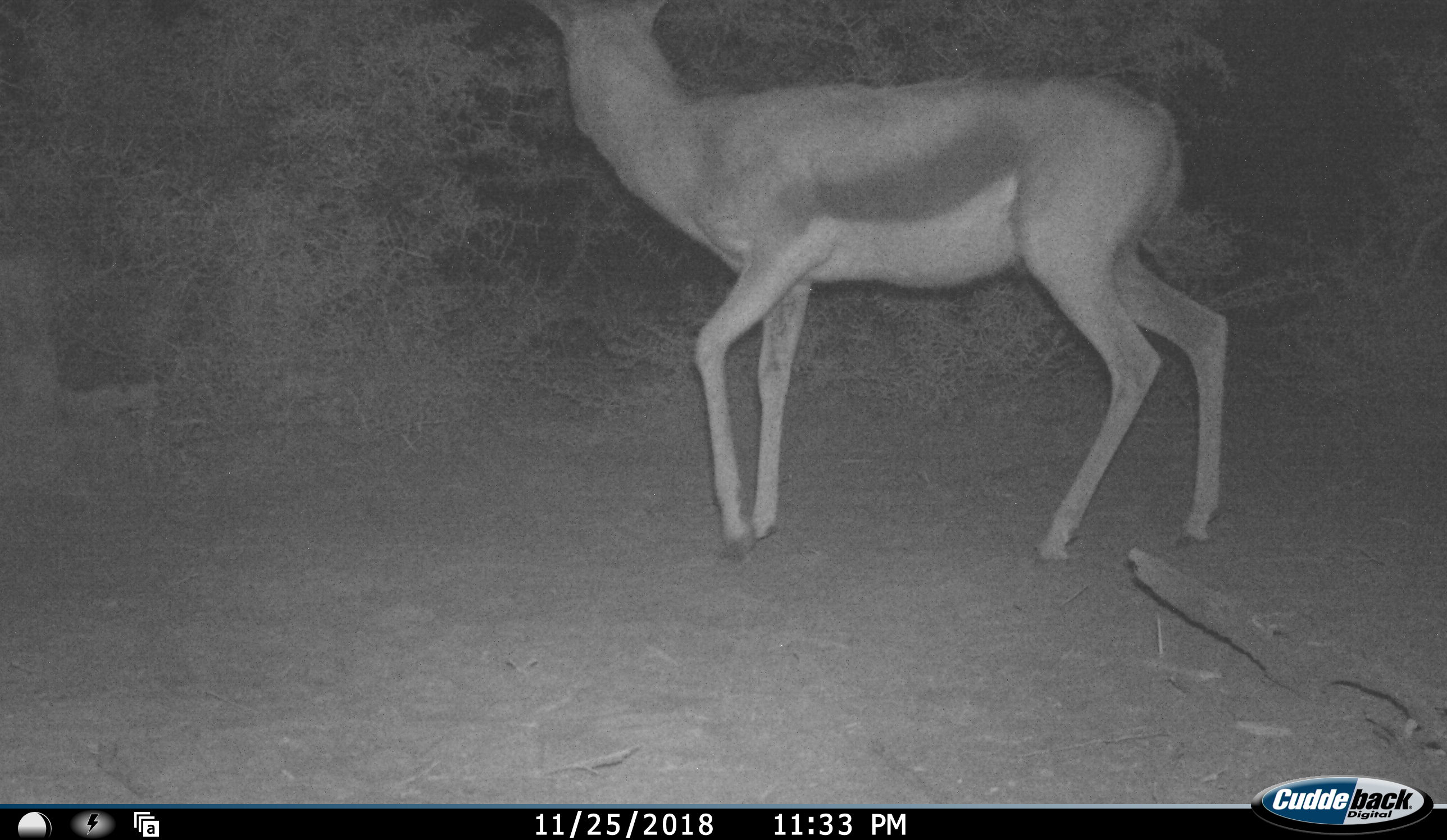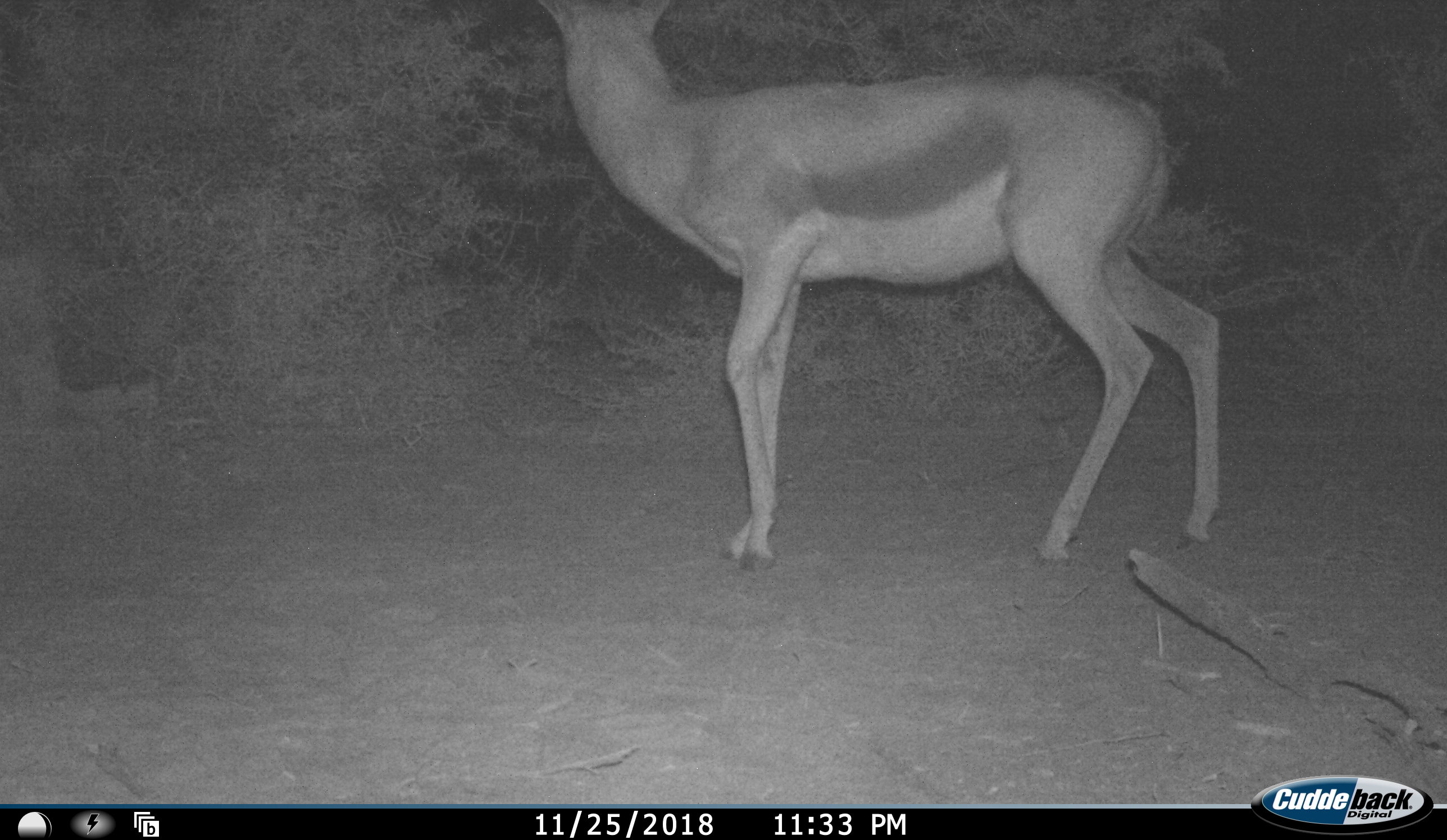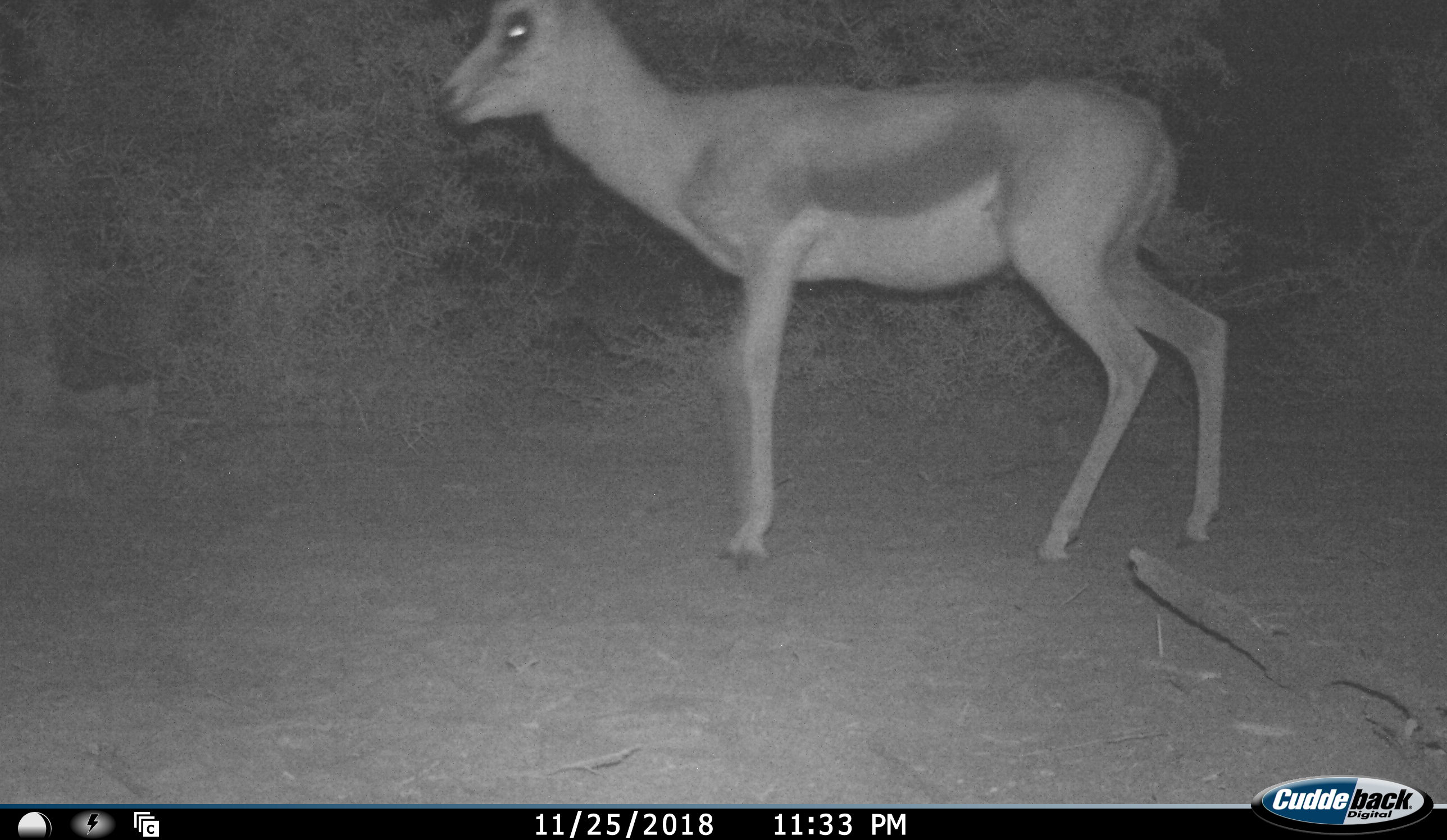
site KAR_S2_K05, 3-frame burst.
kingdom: Animalia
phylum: Chordata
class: Mammalia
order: Artiodactyla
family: Bovidae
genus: Antidorcas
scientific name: Antidorcas marsupialis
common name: springbok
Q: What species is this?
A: Springbok (Antidorcas marsupialis).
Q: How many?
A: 1.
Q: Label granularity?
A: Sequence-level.